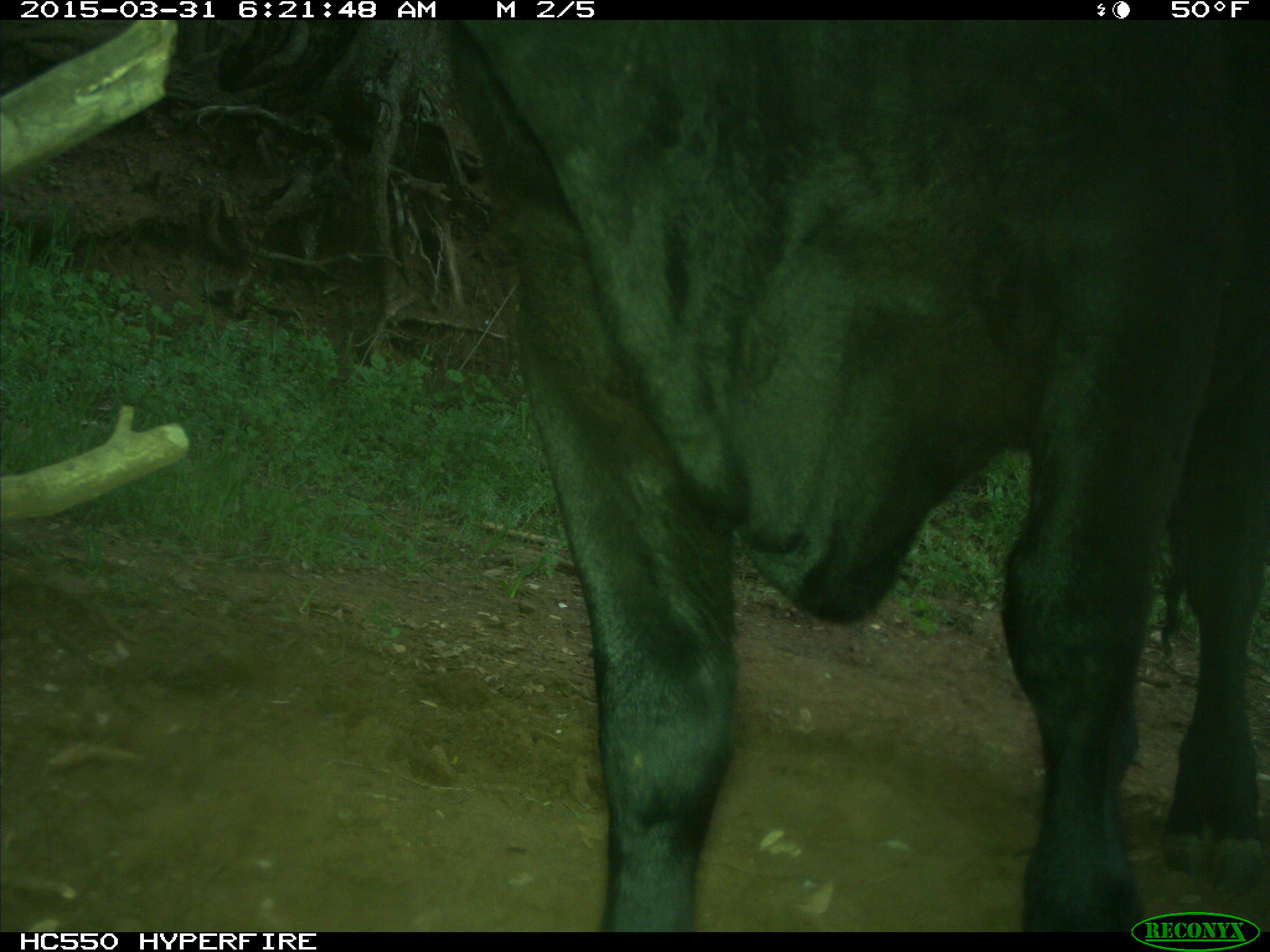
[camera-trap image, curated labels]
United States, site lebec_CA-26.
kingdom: Animalia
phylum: Chordata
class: Mammalia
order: Artiodactyla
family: Bovidae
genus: Bos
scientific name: Bos taurus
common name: domestic cow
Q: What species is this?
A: Bos taurus (domestic cow).